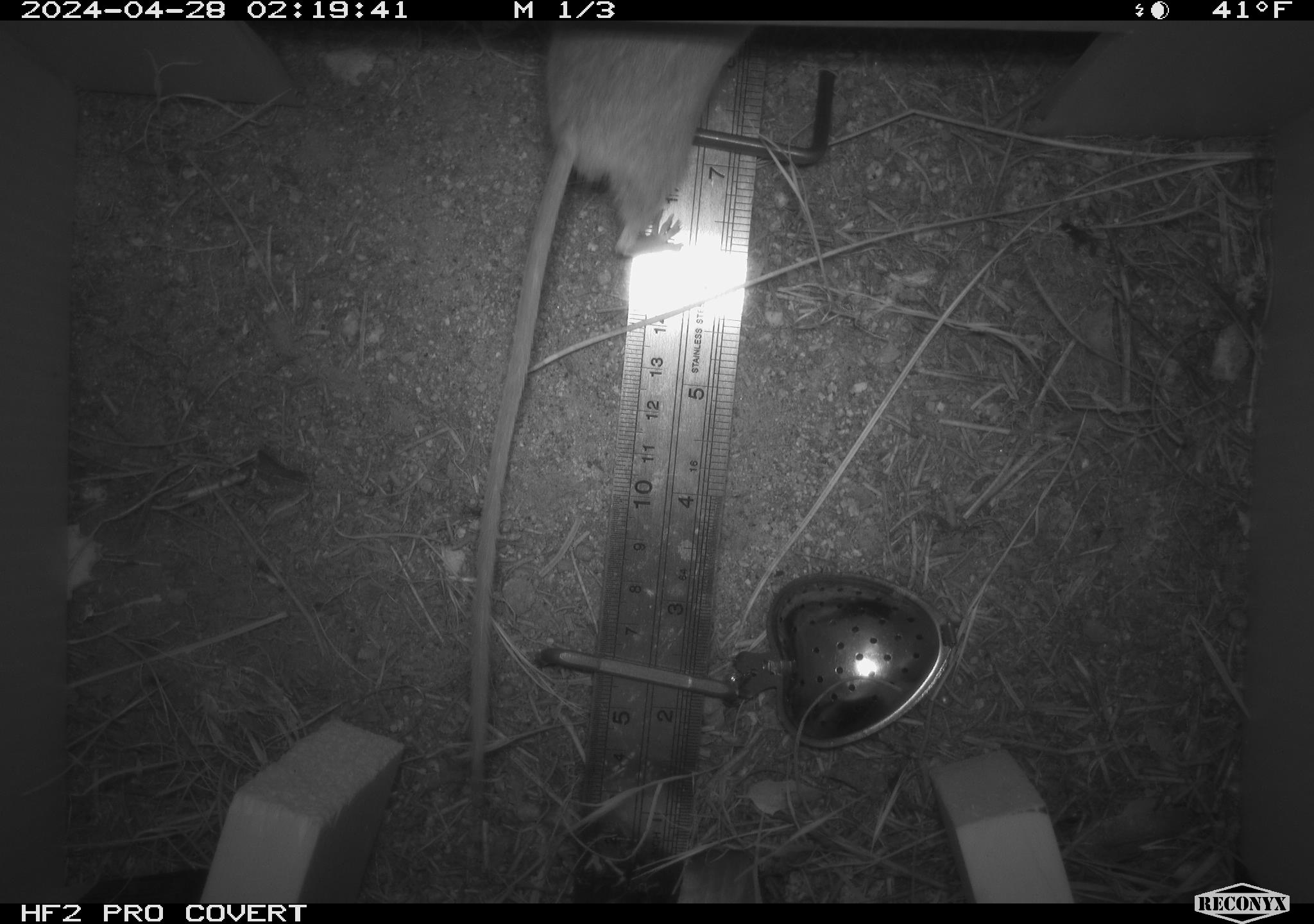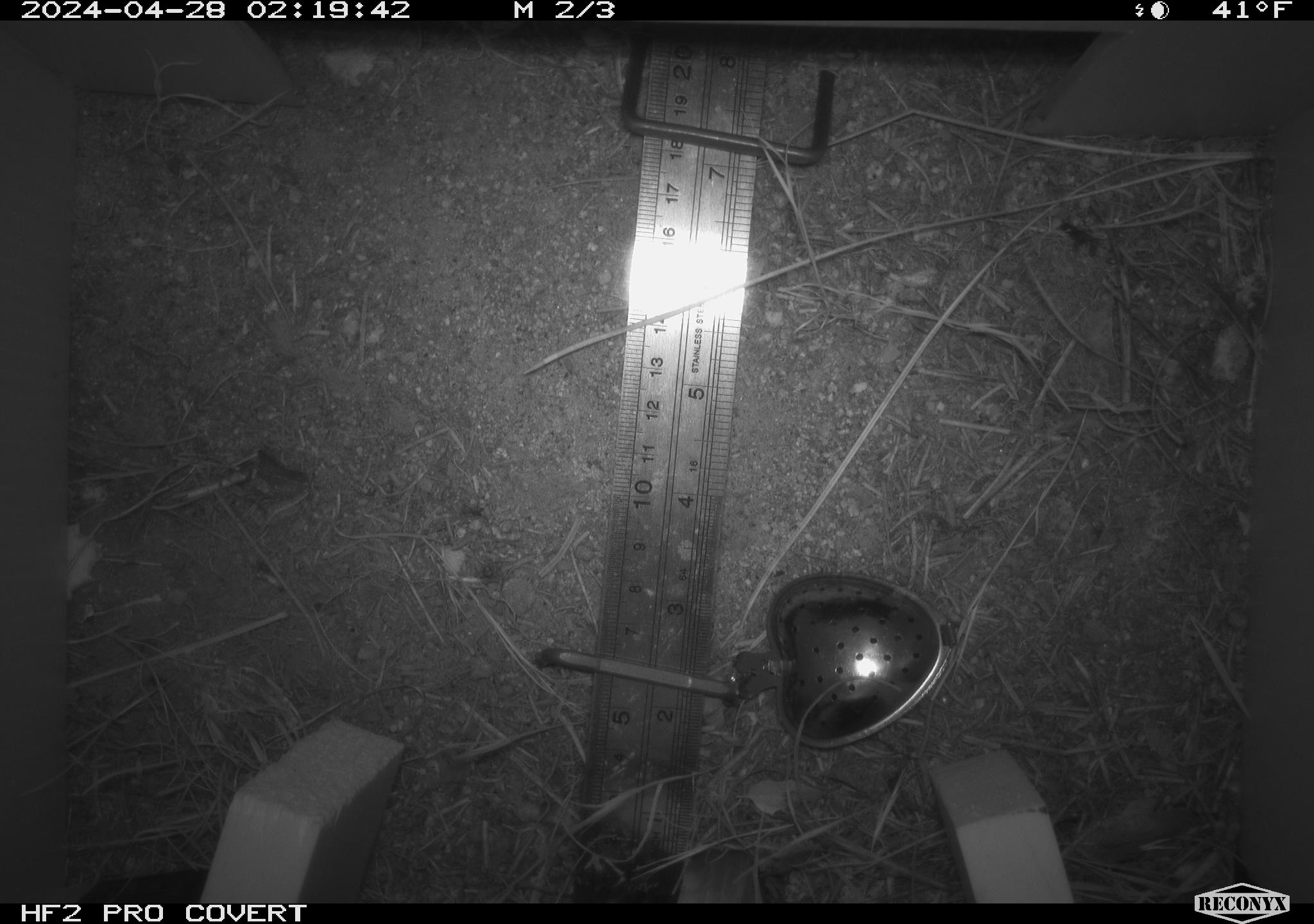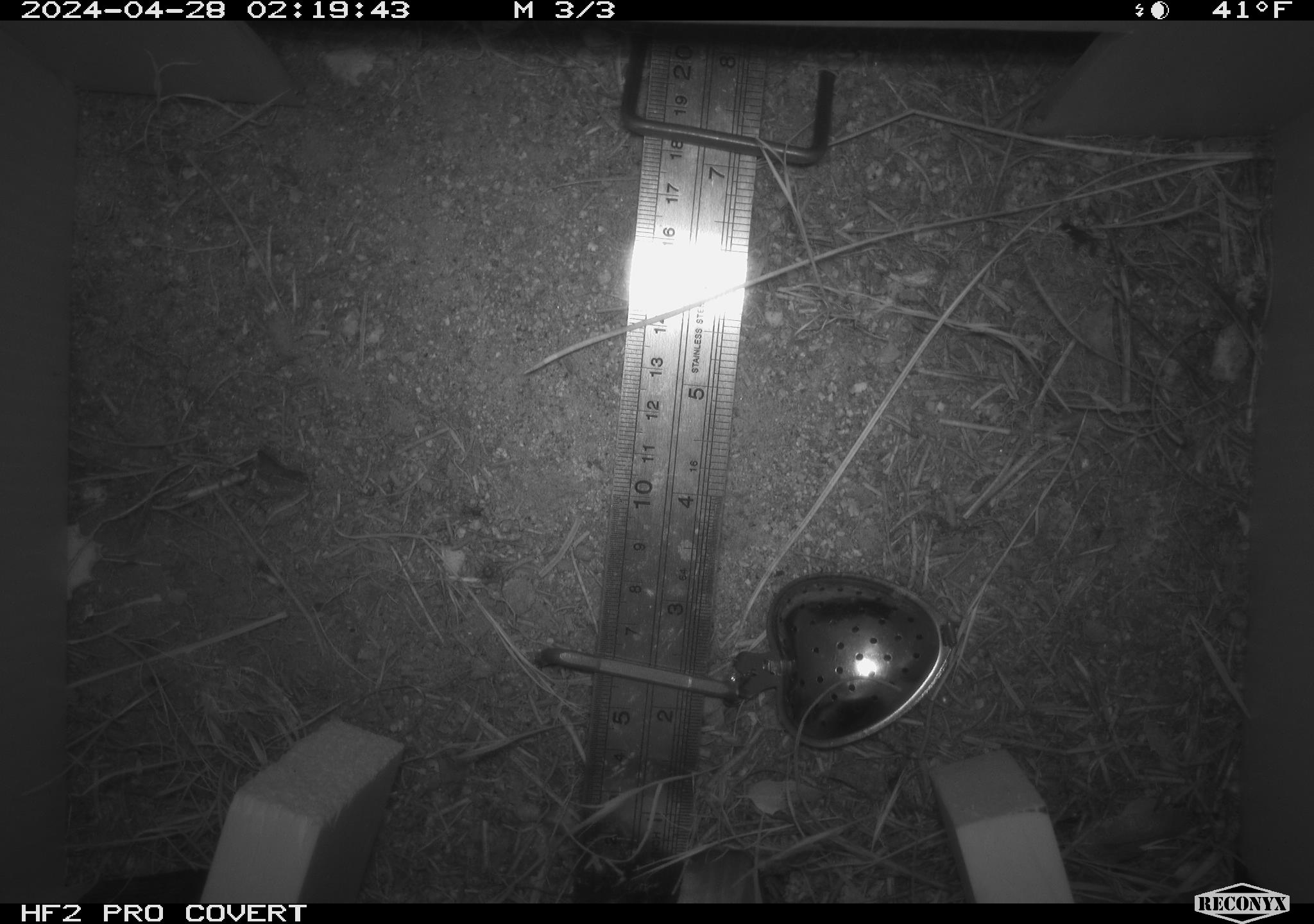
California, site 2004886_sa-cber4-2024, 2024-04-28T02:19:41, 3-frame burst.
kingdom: Animalia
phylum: Chordata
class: Mammalia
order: Rodentia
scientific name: Rodentia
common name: mouse species